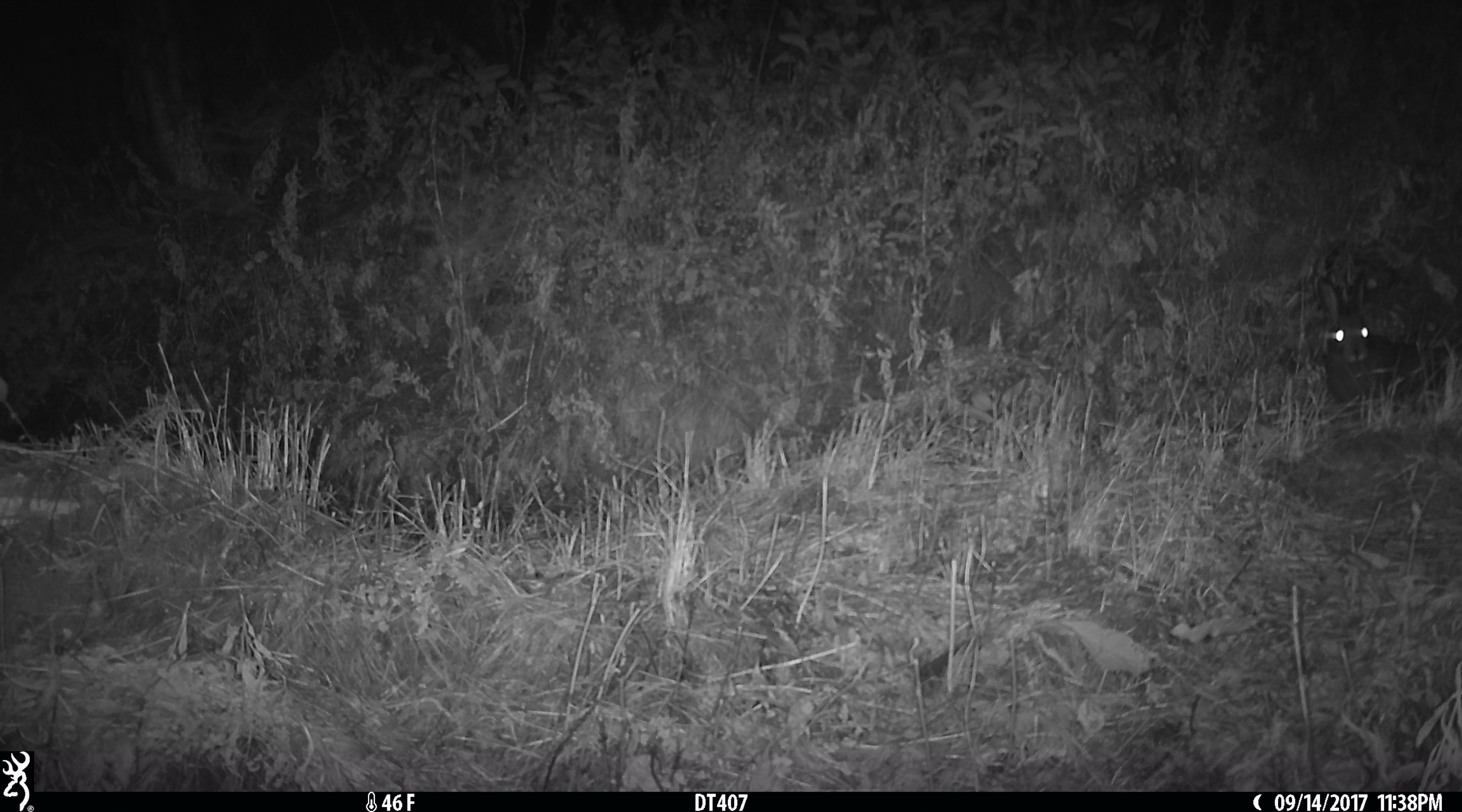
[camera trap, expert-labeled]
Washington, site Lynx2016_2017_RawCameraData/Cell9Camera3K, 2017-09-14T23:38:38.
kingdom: Animalia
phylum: Chordata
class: Mammalia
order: Lagomorpha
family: Leporidae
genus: Lepus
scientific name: Lepus americanus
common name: snowshoe hare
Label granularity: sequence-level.